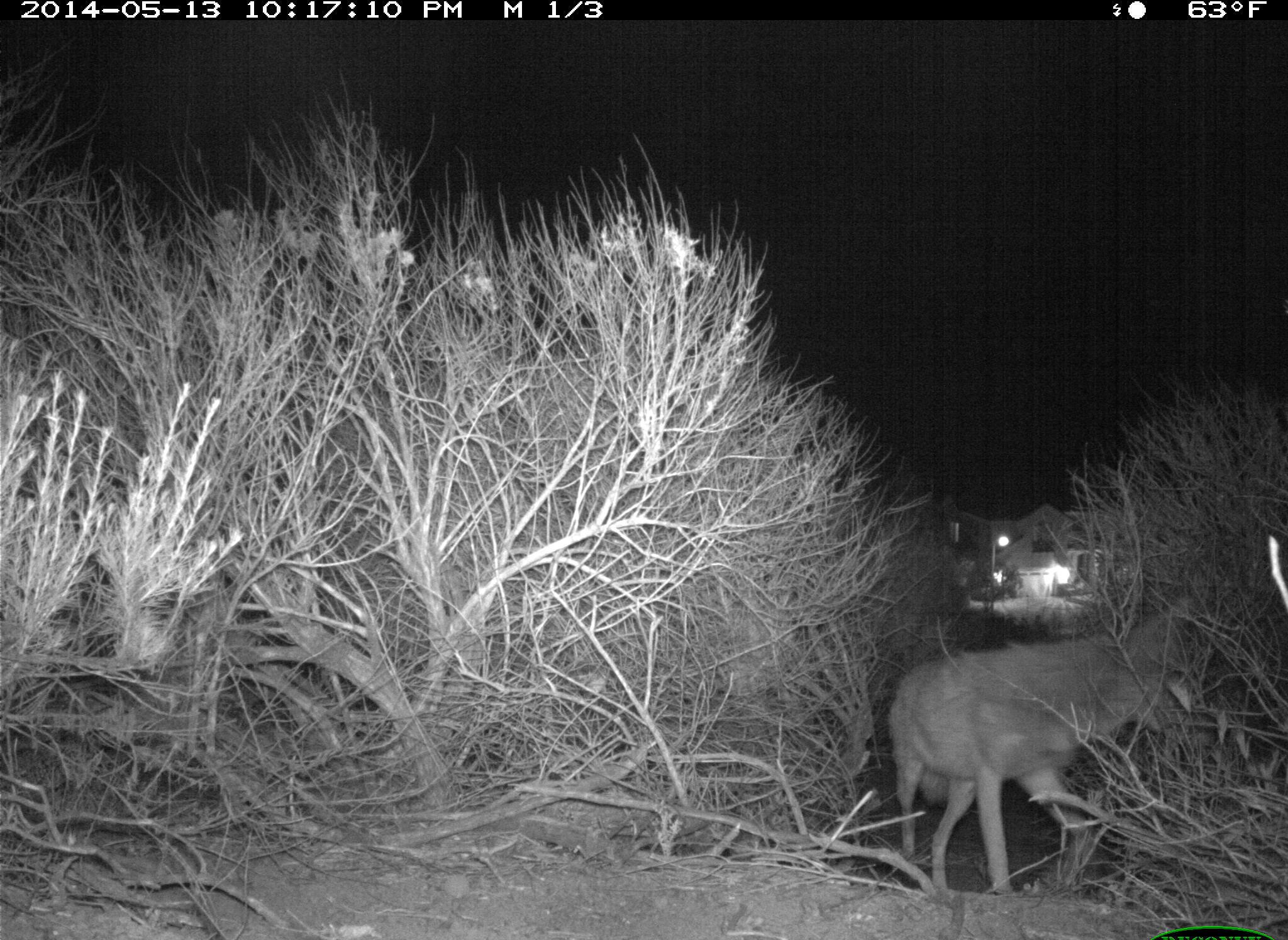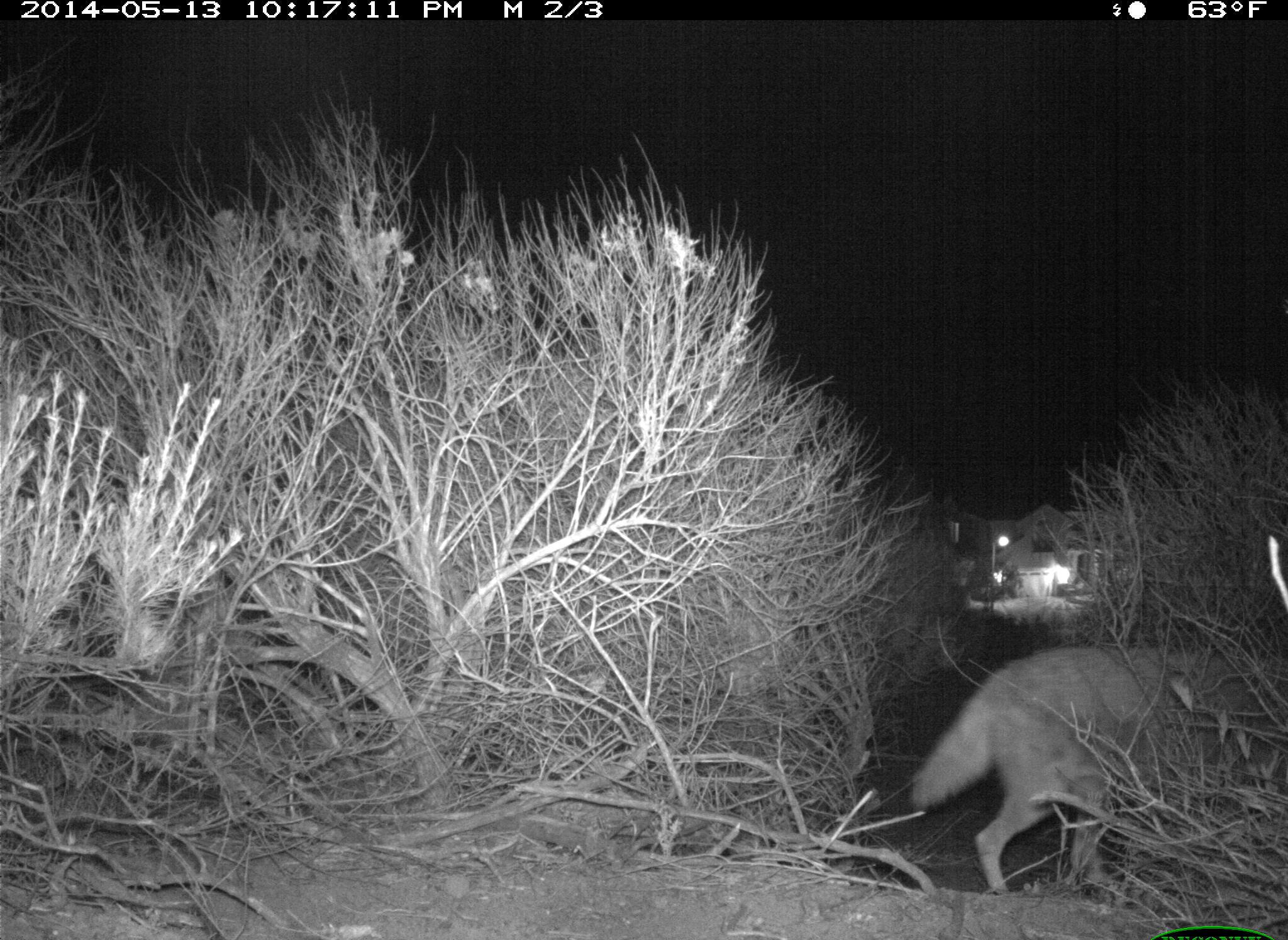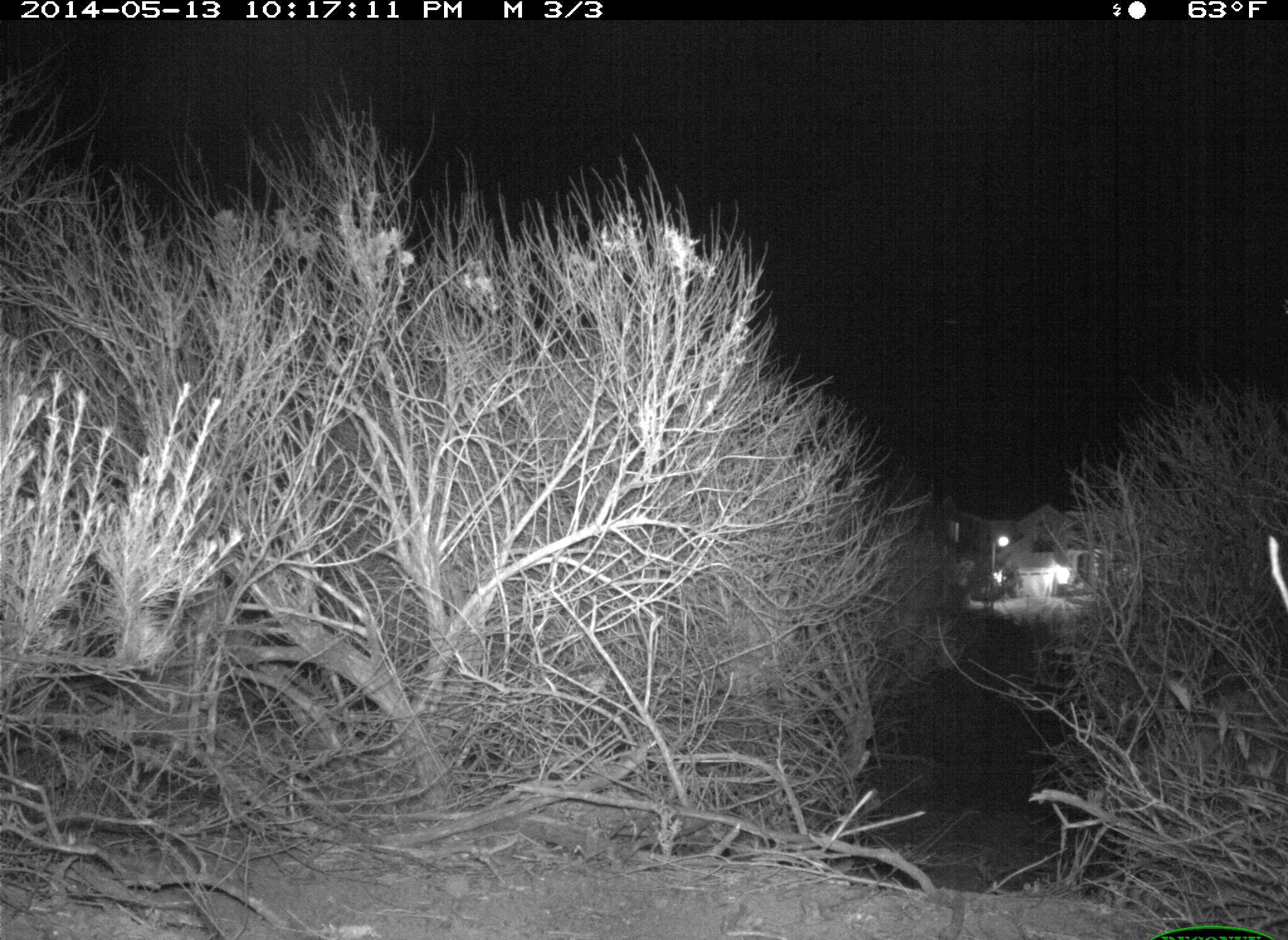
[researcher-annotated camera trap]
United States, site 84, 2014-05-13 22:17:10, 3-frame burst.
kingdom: Animalia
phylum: Chordata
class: Mammalia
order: Carnivora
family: Canidae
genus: Canis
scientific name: Canis latrans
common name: coyote